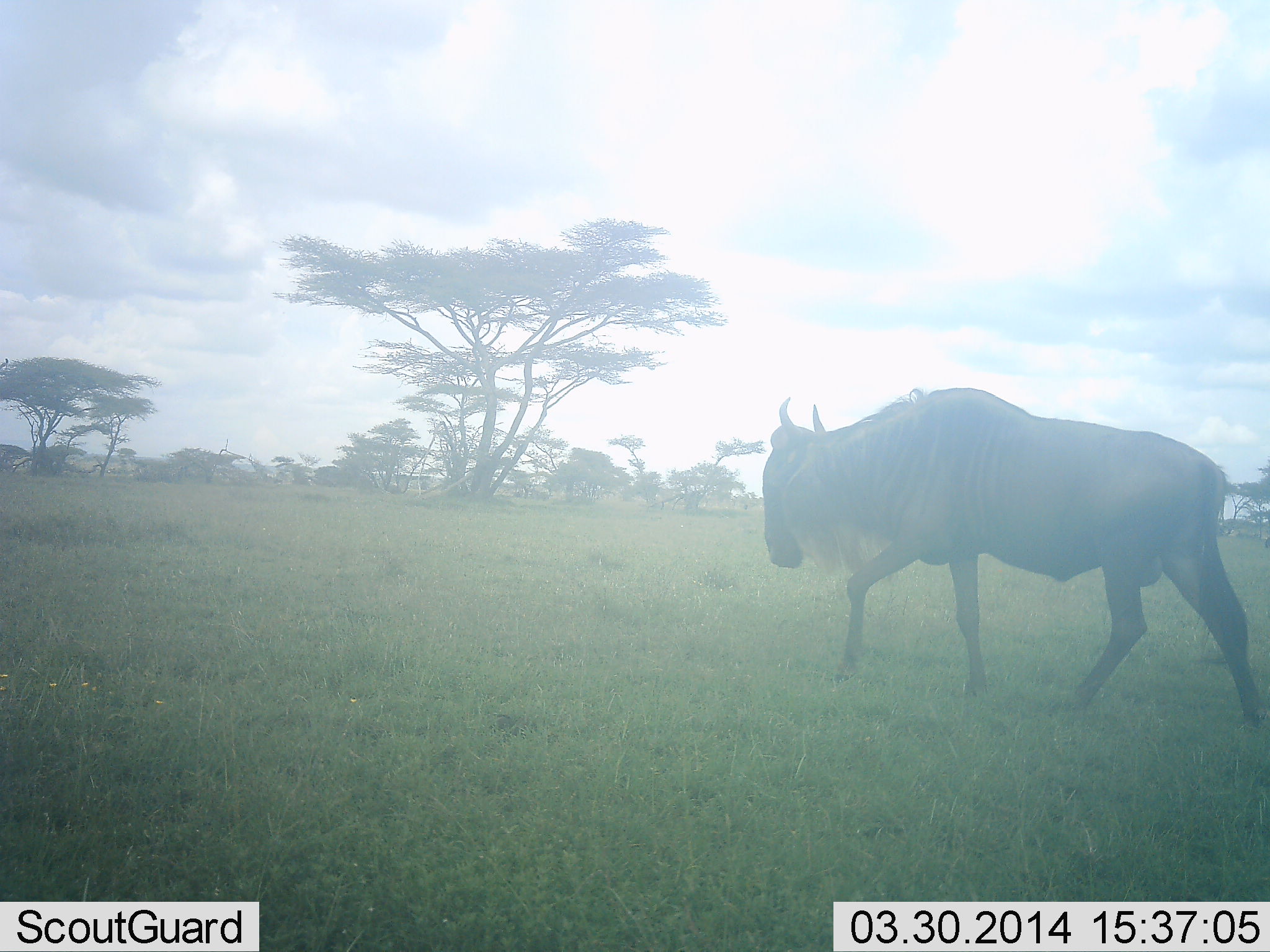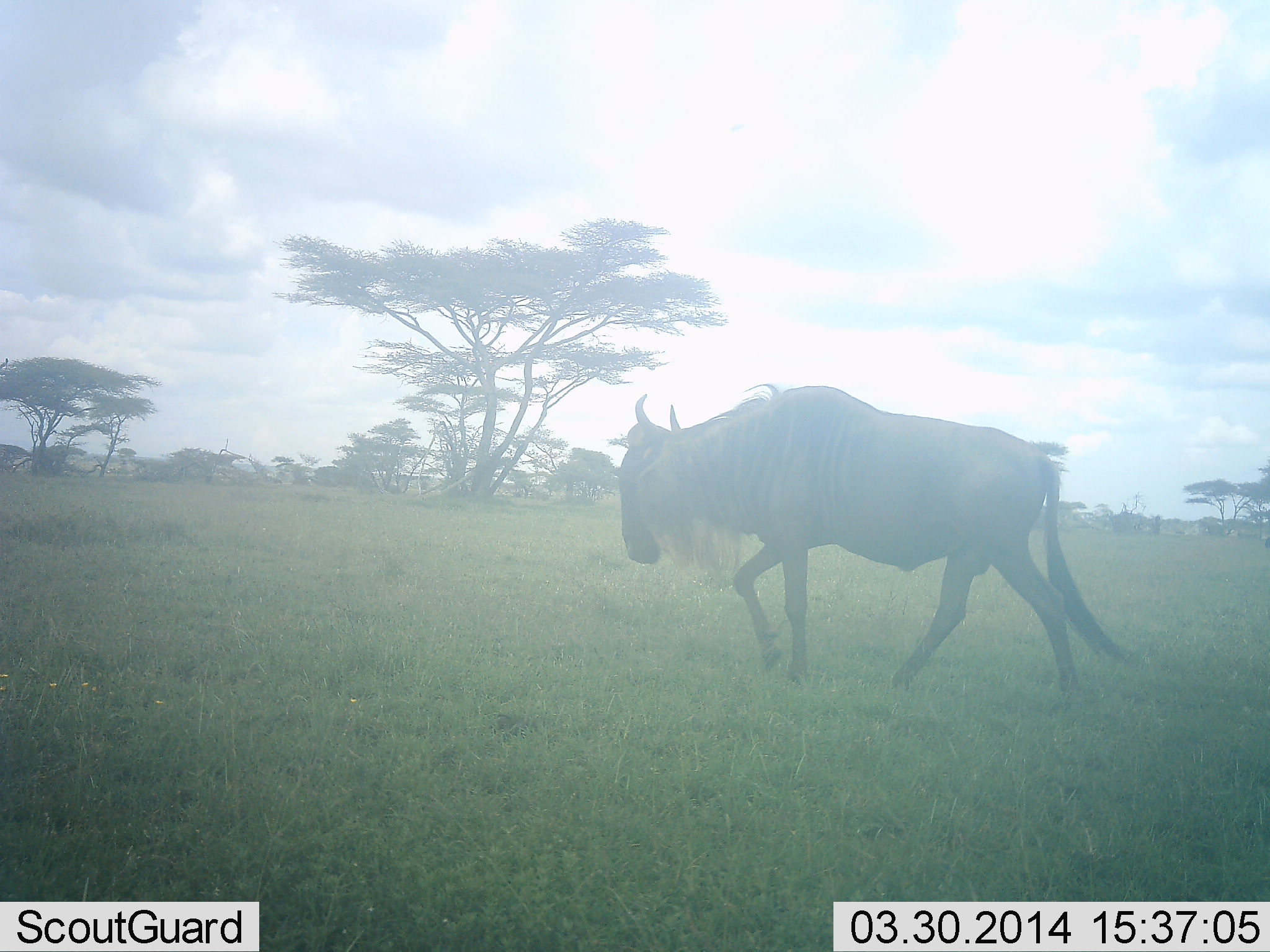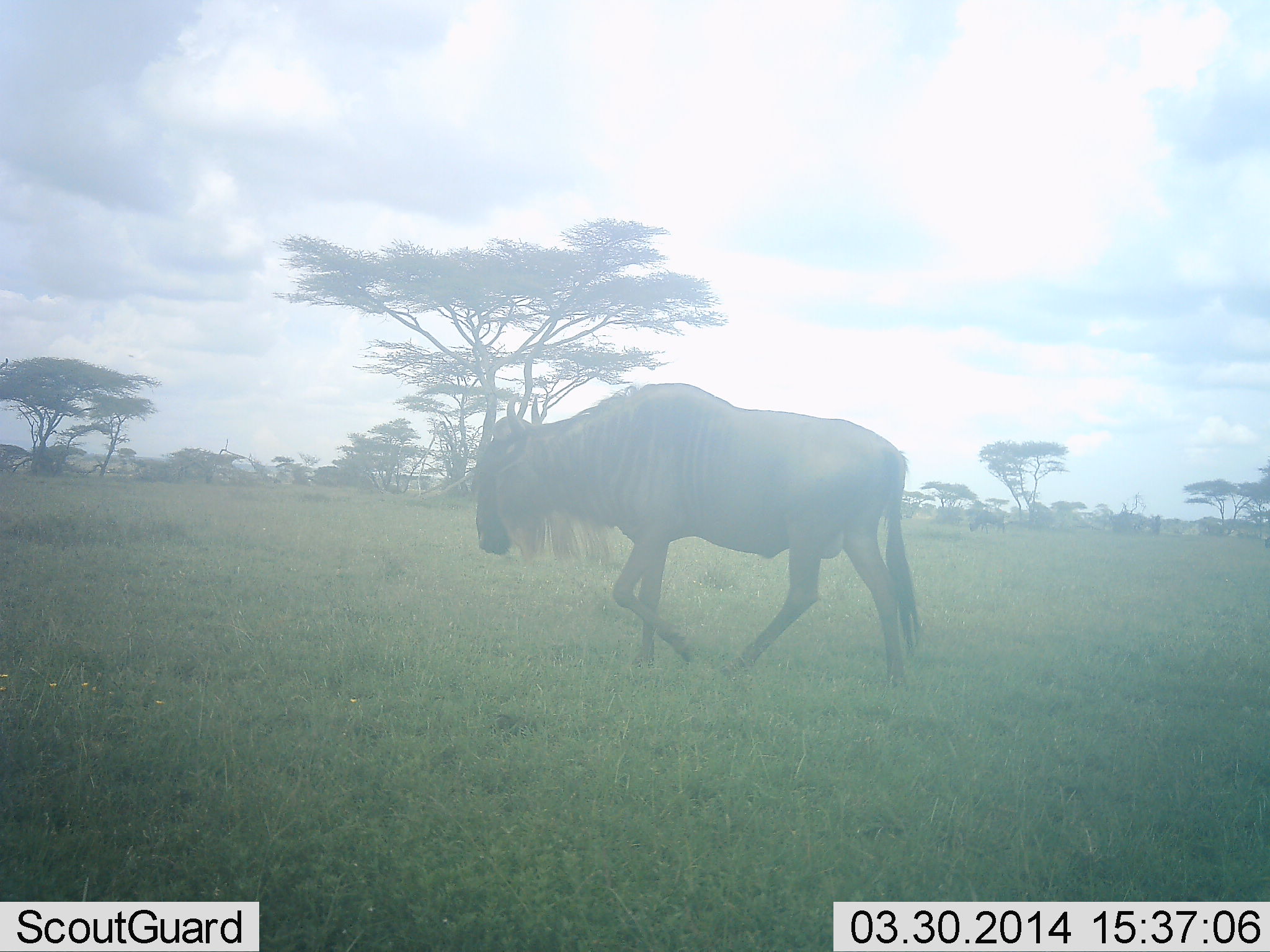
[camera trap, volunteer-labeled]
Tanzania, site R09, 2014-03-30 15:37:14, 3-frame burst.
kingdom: Animalia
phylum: Chordata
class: Mammalia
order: Artiodactyla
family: Bovidae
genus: Connochaetes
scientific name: Connochaetes taurinus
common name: blue wildebeest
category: wildebeest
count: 1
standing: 20%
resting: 0%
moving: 80%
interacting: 0%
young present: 0%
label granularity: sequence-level